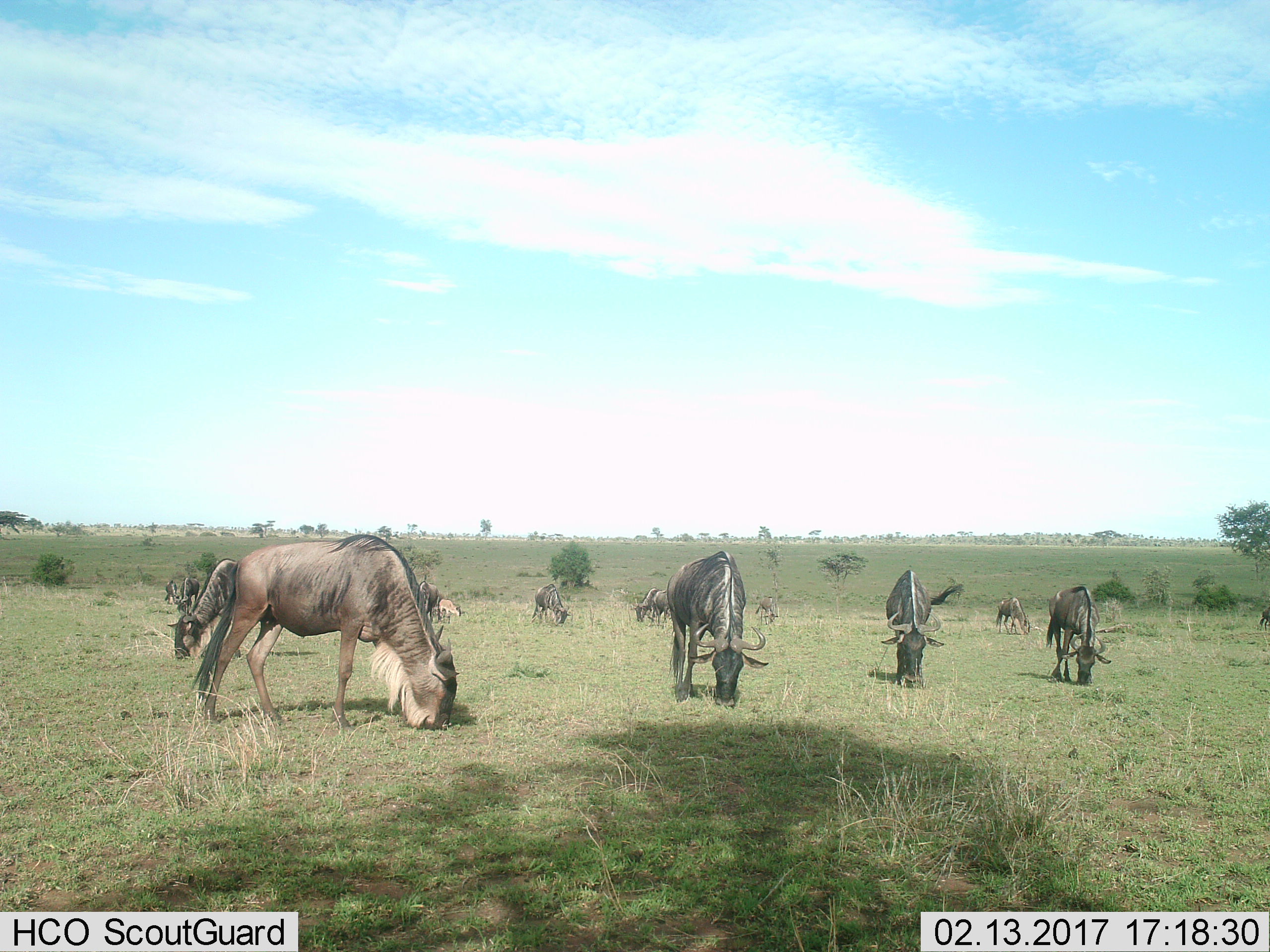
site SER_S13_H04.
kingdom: Animalia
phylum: Chordata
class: Mammalia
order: Artiodactyla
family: Bovidae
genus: Connochaetes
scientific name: Connochaetes taurinus taurinus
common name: blue wildebeest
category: wildebeestblue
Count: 11-50.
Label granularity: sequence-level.